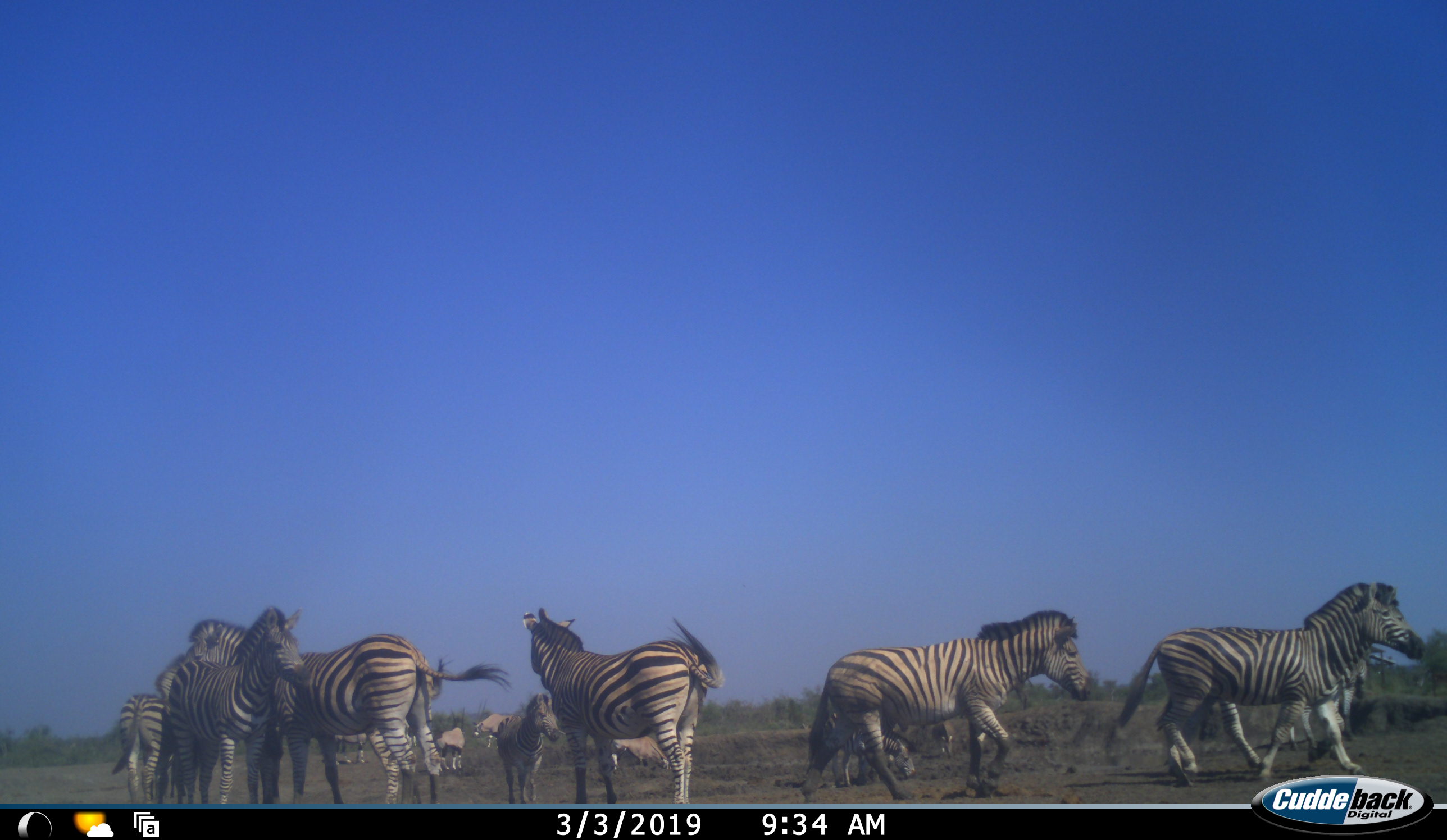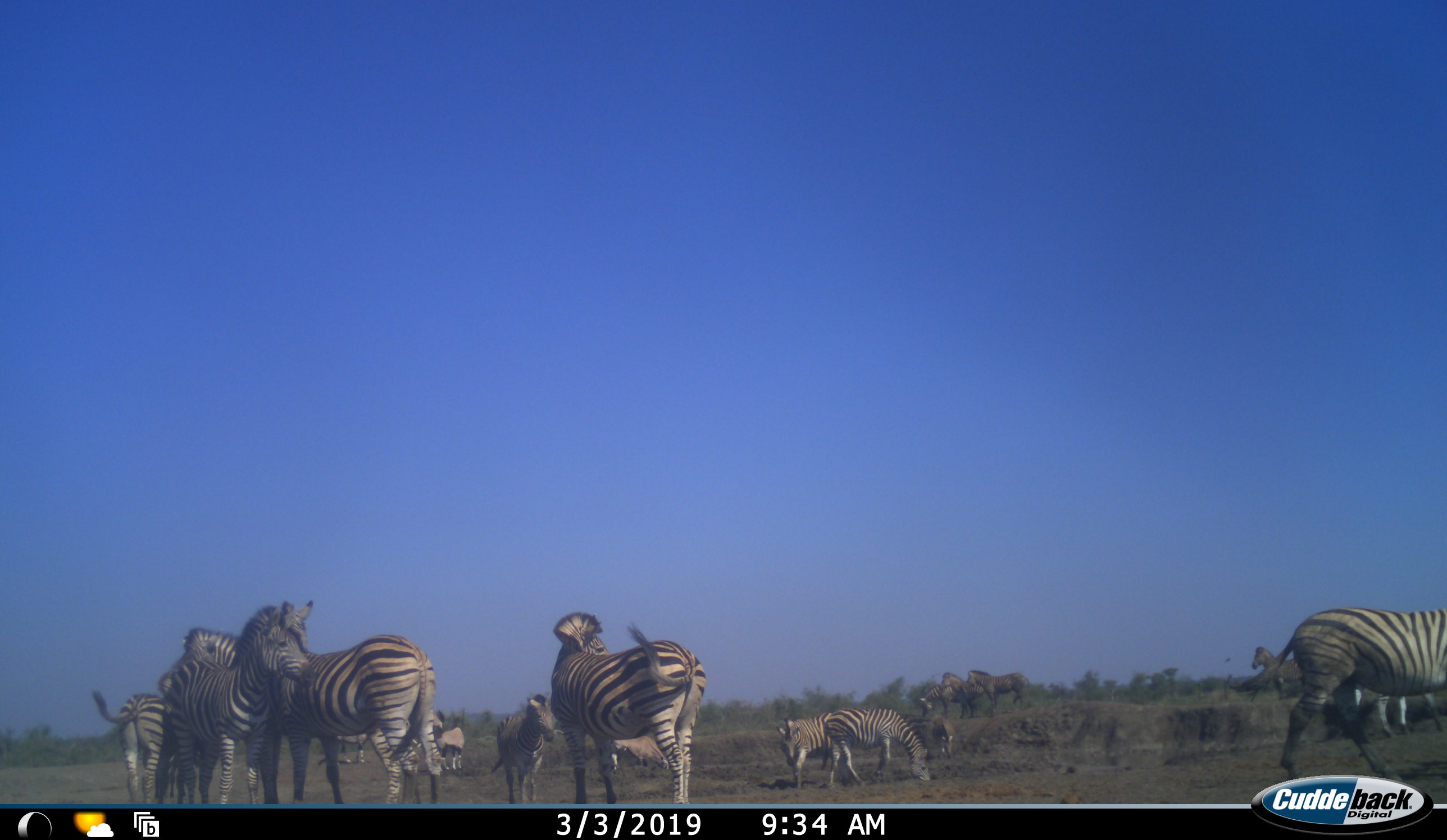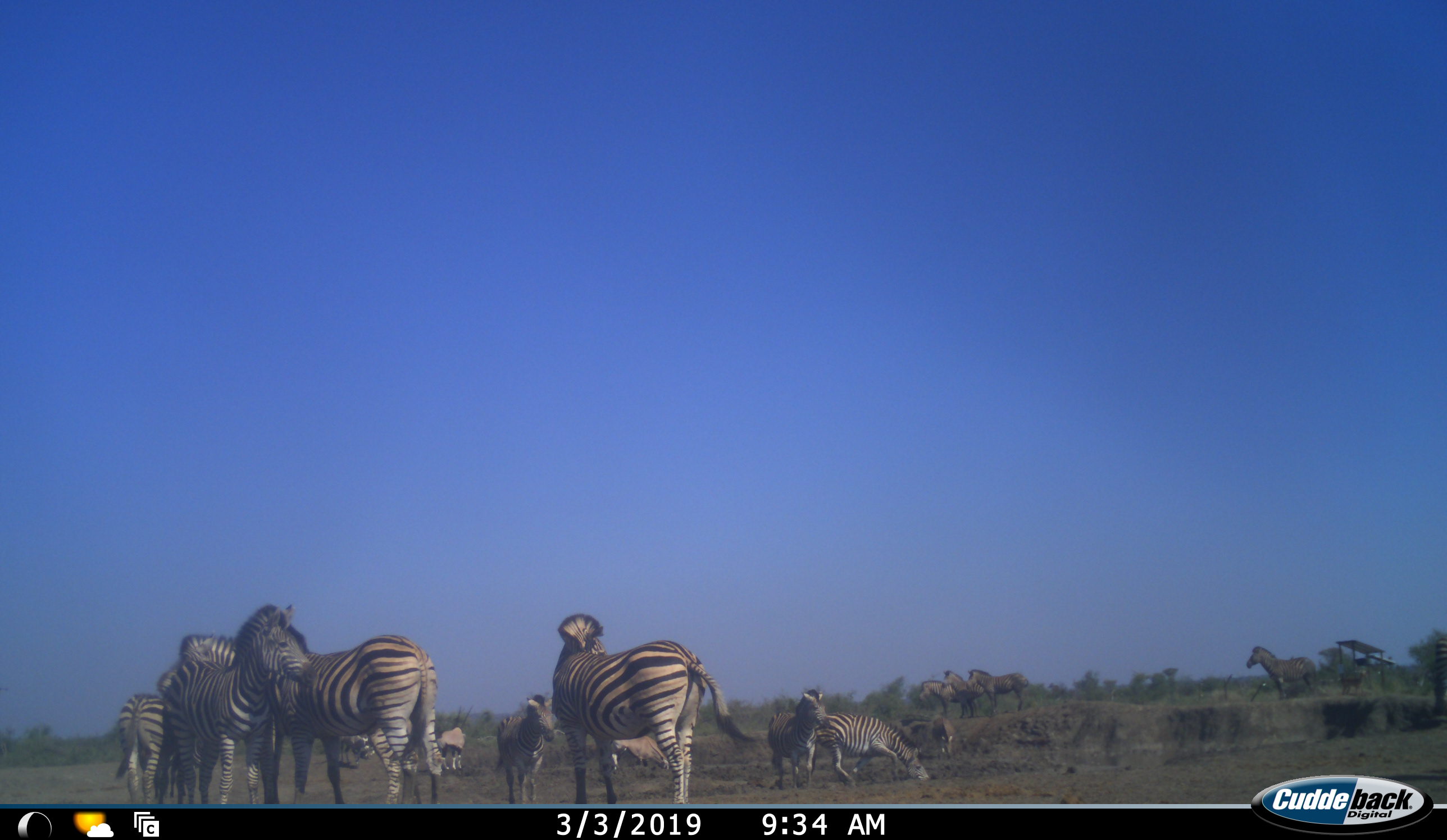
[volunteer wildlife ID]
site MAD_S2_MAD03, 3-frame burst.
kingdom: Animalia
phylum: Chordata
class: Mammalia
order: Perissodactyla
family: Equidae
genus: Equus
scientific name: Equus quagga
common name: plains zebra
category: zebraplains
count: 11-50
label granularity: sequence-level